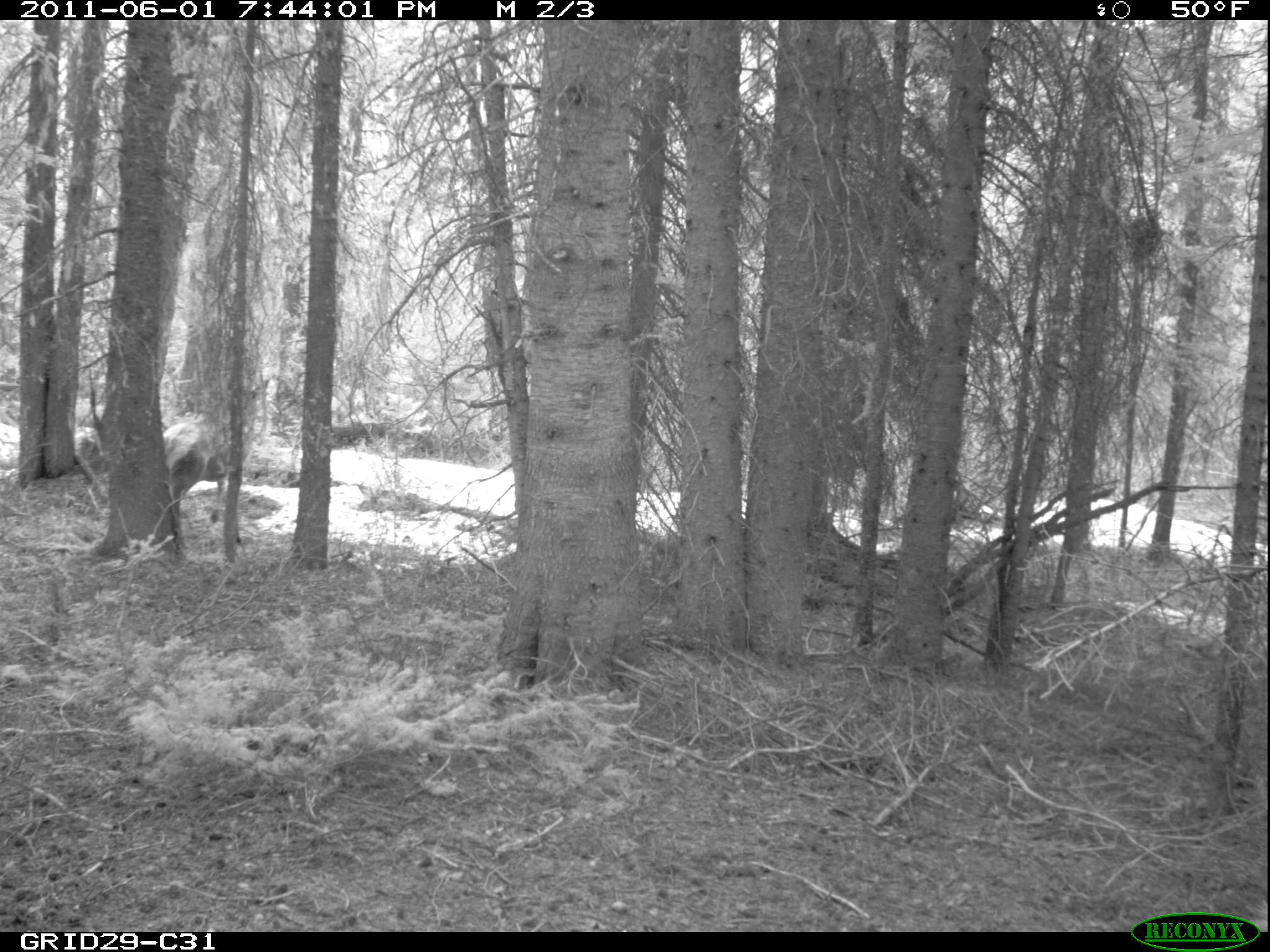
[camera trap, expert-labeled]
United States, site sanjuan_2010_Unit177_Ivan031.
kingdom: Animalia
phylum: Chordata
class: Mammalia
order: Artiodactyla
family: Cervidae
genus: Cervus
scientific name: Cervus elaphus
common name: red deer